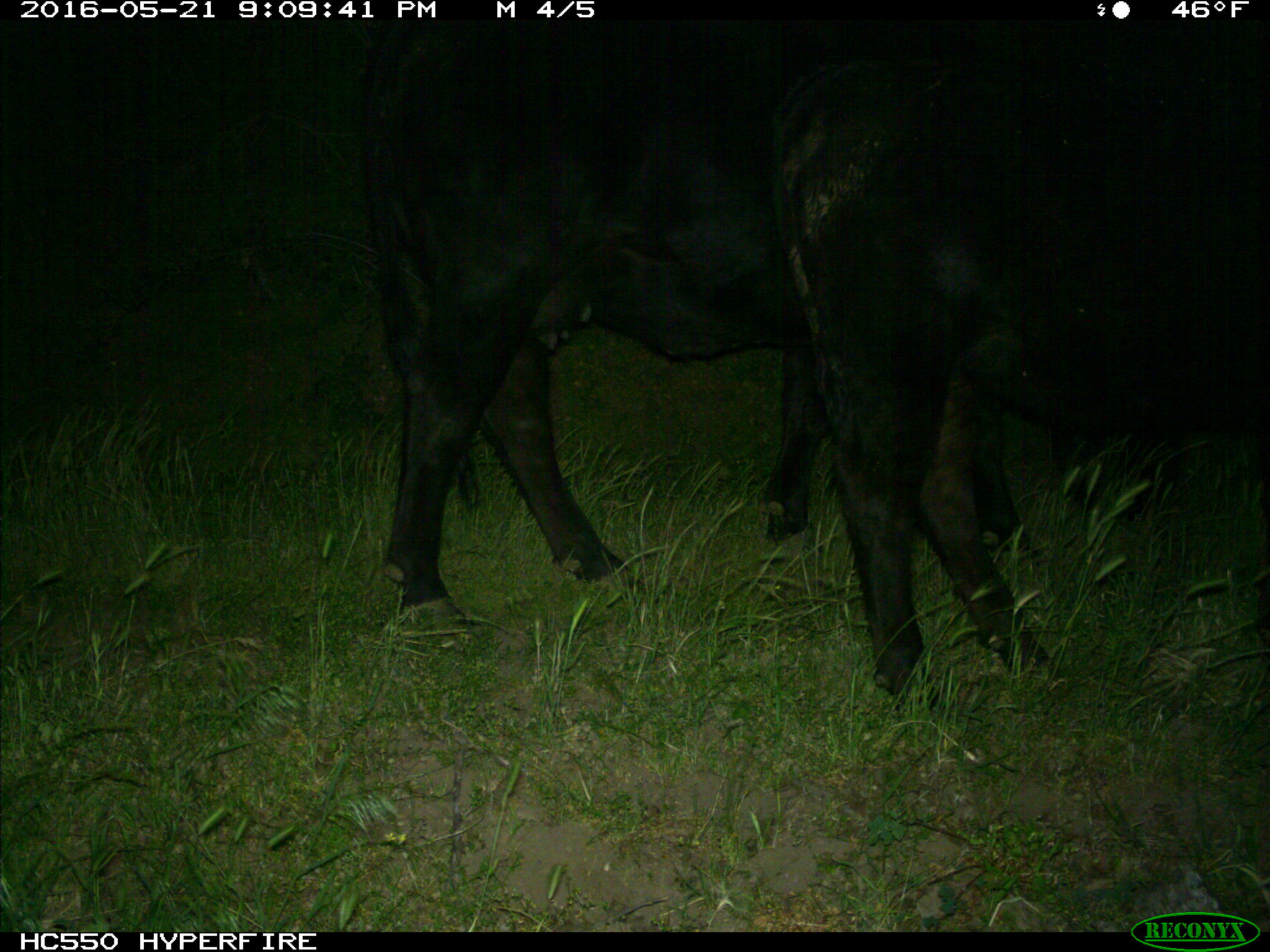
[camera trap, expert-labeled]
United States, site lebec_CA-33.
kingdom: Animalia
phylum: Chordata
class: Mammalia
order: Artiodactyla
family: Bovidae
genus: Bos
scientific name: Bos taurus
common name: domestic cow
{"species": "Bos taurus (domestic cow)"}